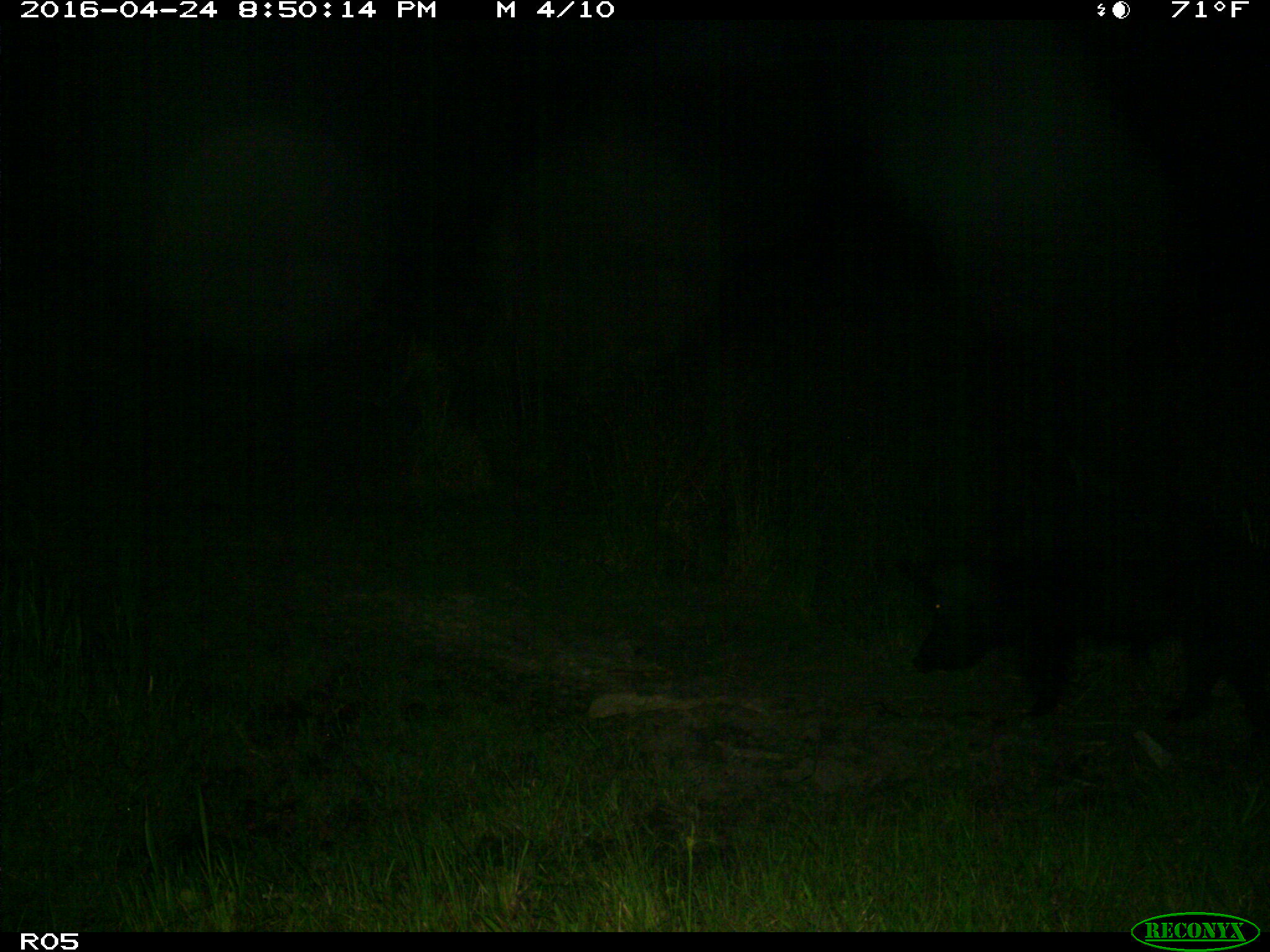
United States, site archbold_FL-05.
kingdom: Animalia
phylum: Chordata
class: Mammalia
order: Artiodactyla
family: Suidae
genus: Sus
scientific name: Sus scrofa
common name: wild boar